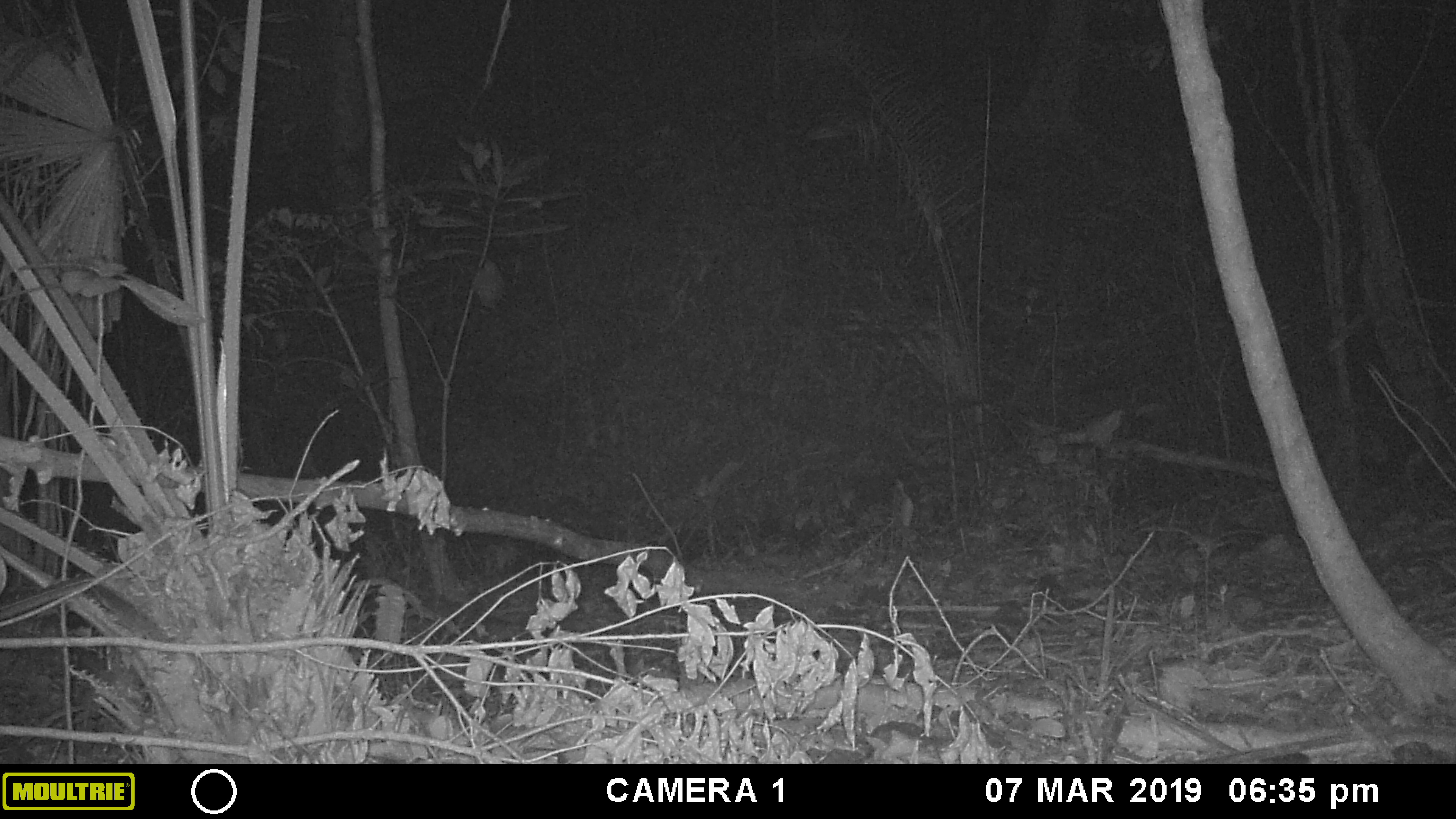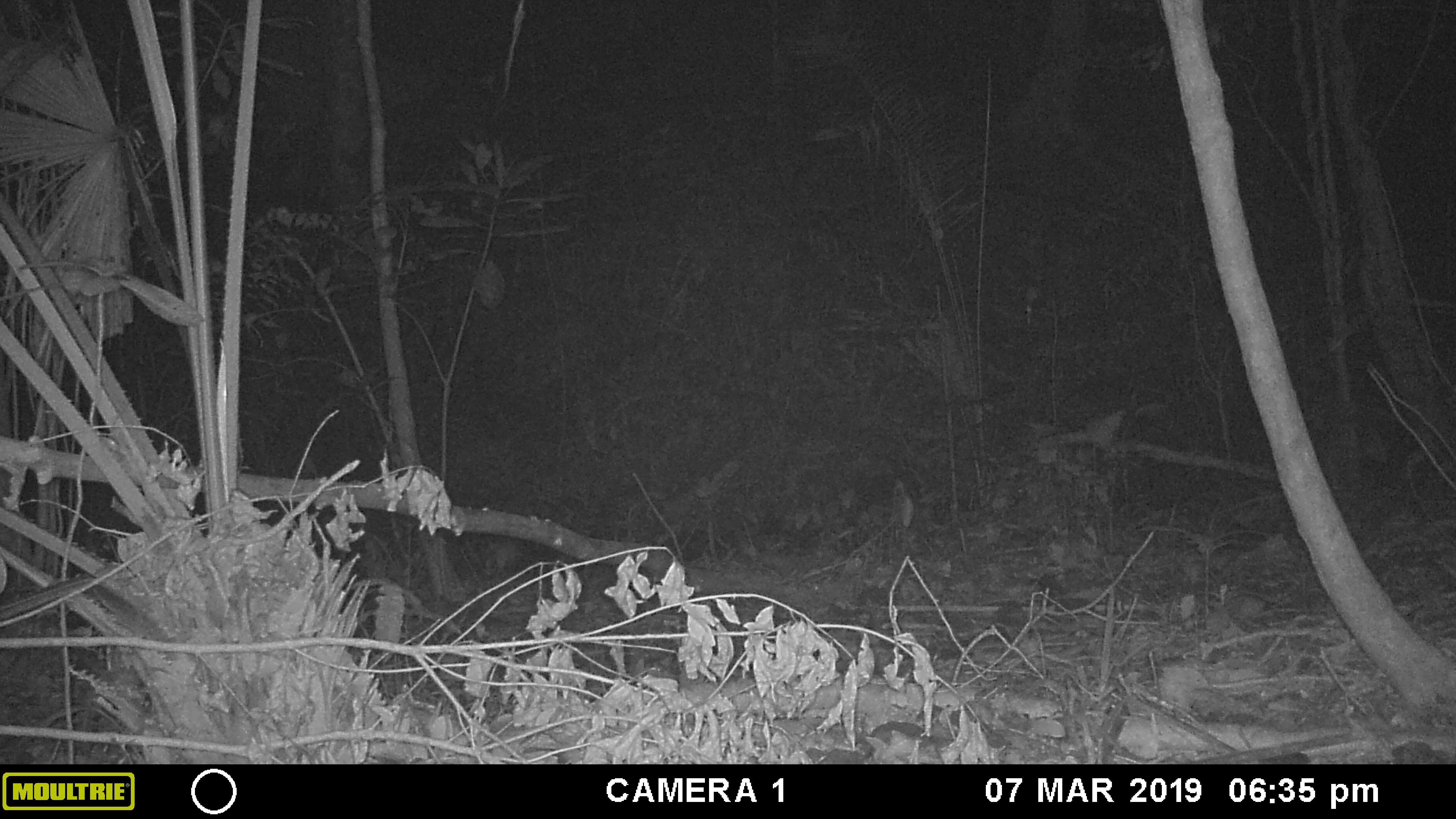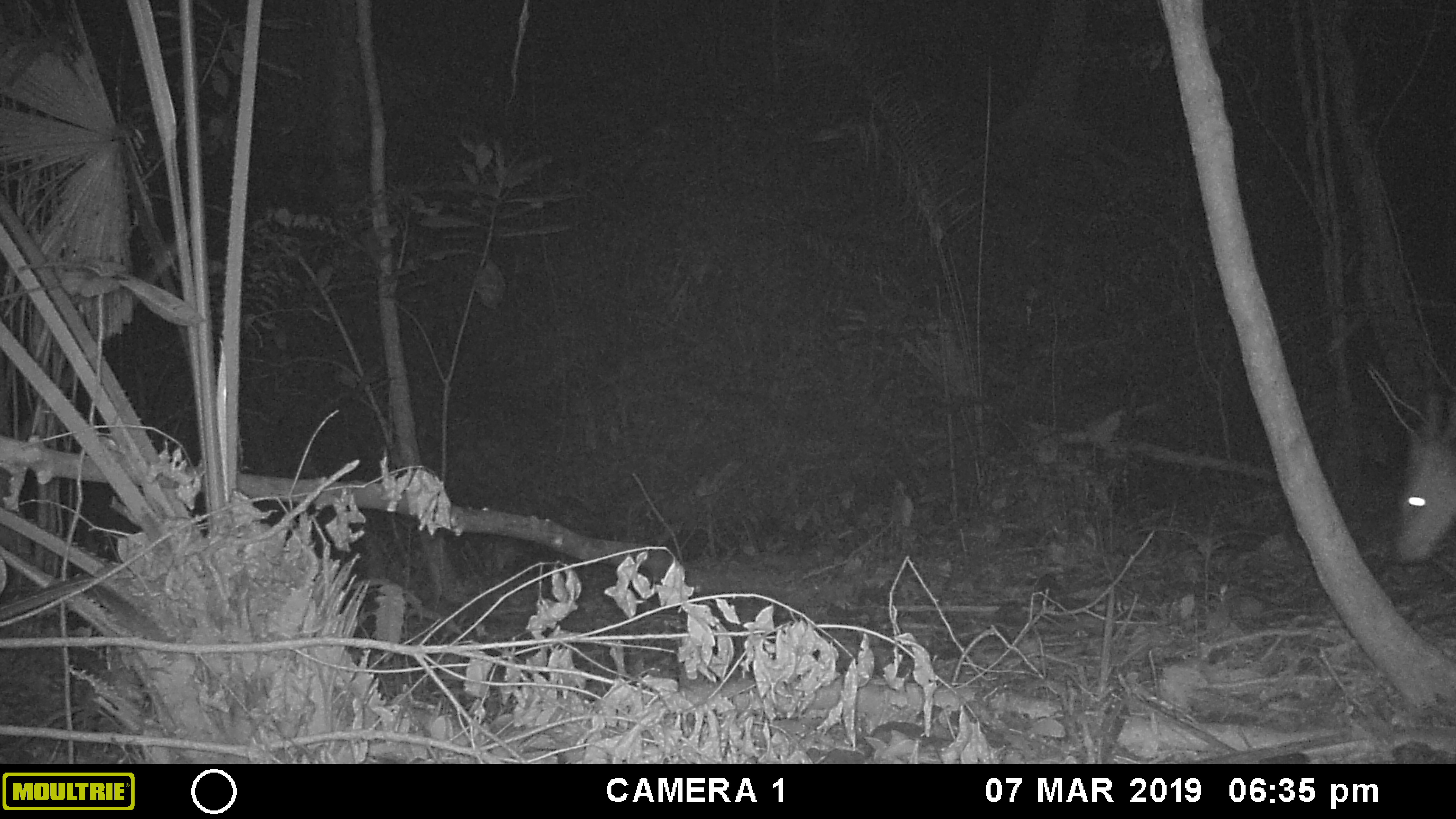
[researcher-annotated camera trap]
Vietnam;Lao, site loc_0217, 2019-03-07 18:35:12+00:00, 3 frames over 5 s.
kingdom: Animalia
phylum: Chordata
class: Mammalia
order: Artiodactyla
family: Cervidae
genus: Muntiacus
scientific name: Muntiacus vuquangensis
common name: large-antlered muntjac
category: large antlered muntjac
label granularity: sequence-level